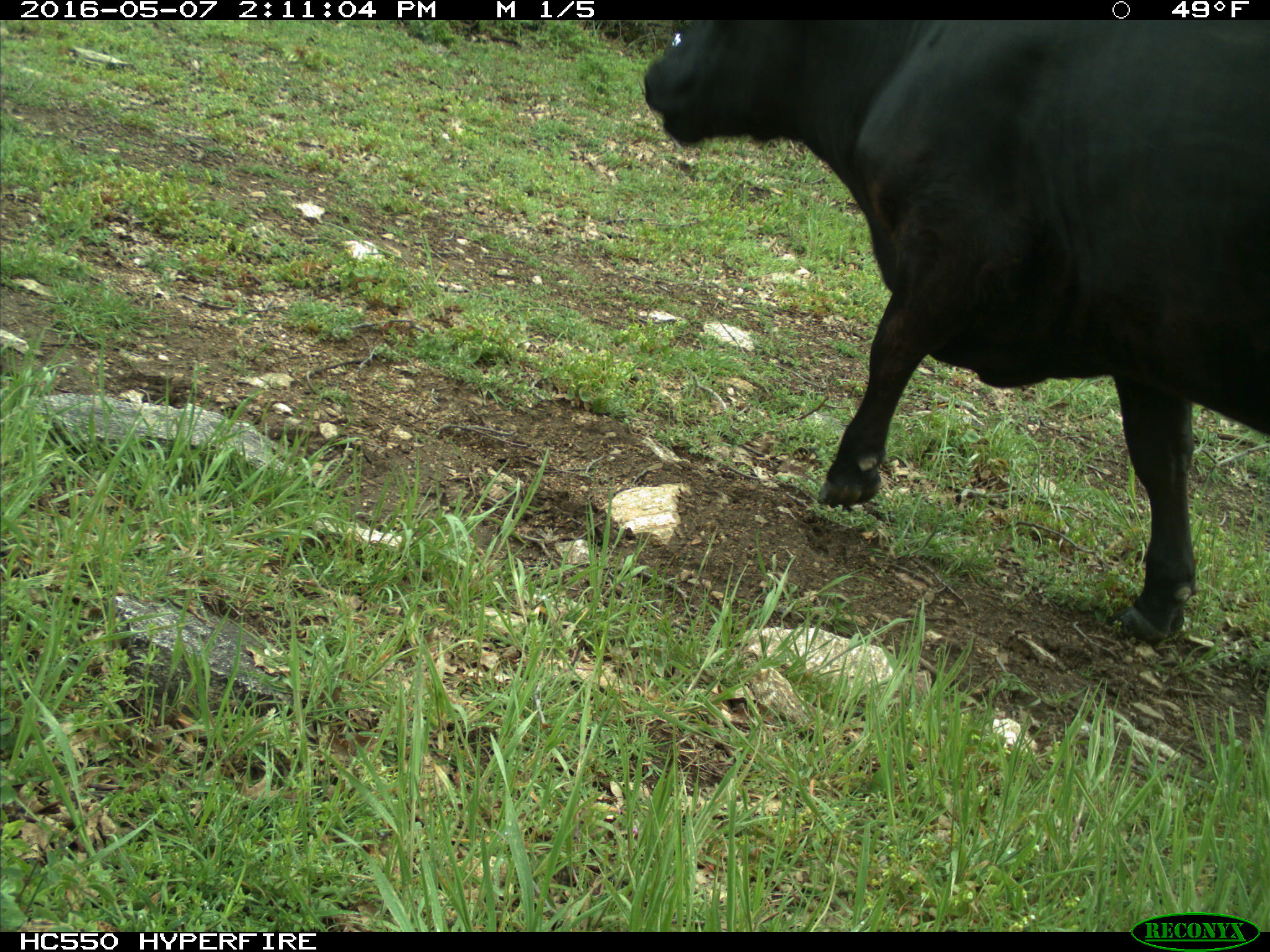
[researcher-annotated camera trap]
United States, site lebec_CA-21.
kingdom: Animalia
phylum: Chordata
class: Mammalia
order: Artiodactyla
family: Bovidae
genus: Bos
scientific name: Bos taurus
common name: domestic cow